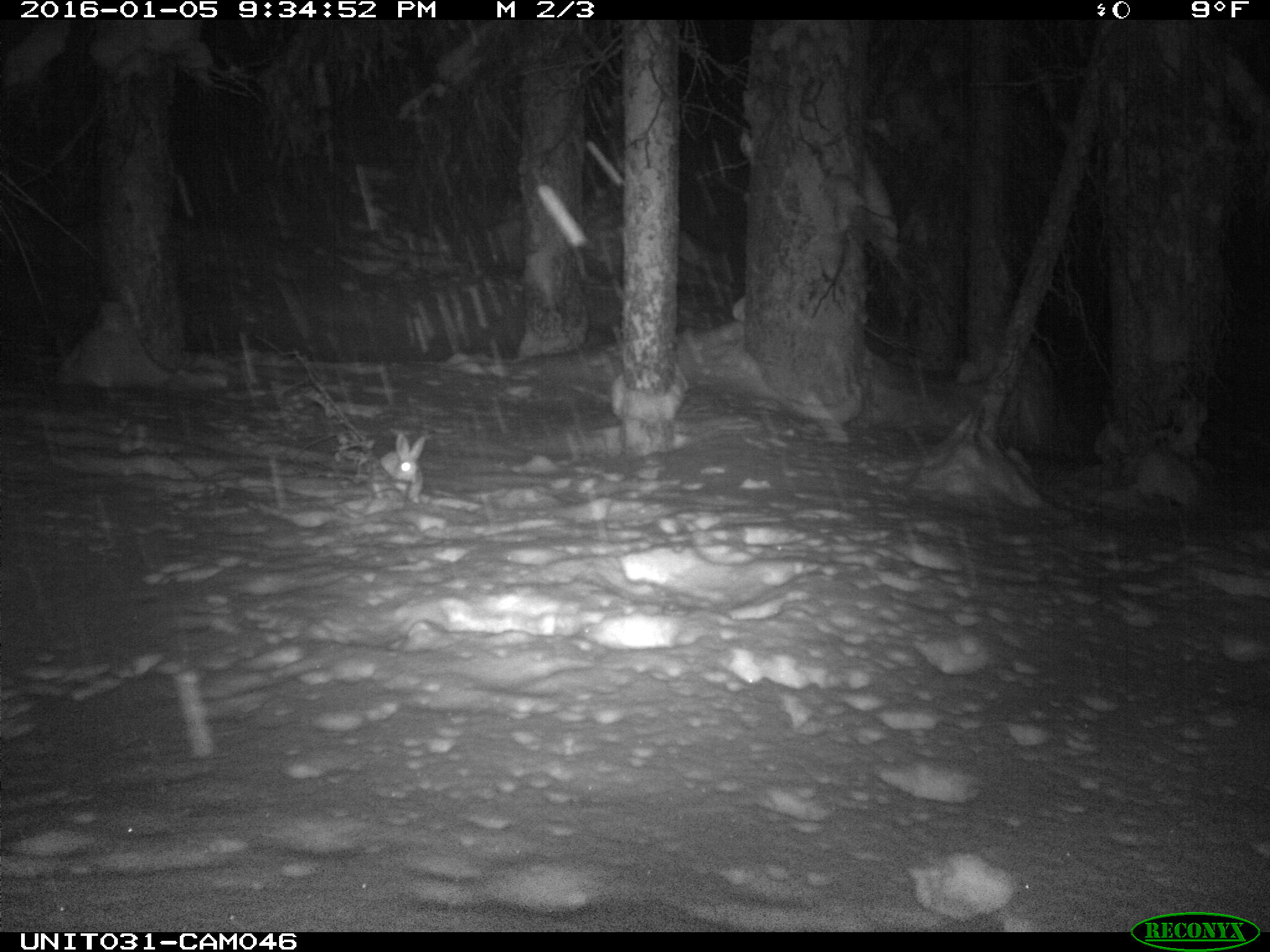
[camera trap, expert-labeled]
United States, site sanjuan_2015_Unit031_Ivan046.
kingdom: Animalia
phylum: Chordata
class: Mammalia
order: Lagomorpha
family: Leporidae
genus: Lepus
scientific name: Lepus americanus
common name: snowshoe hare